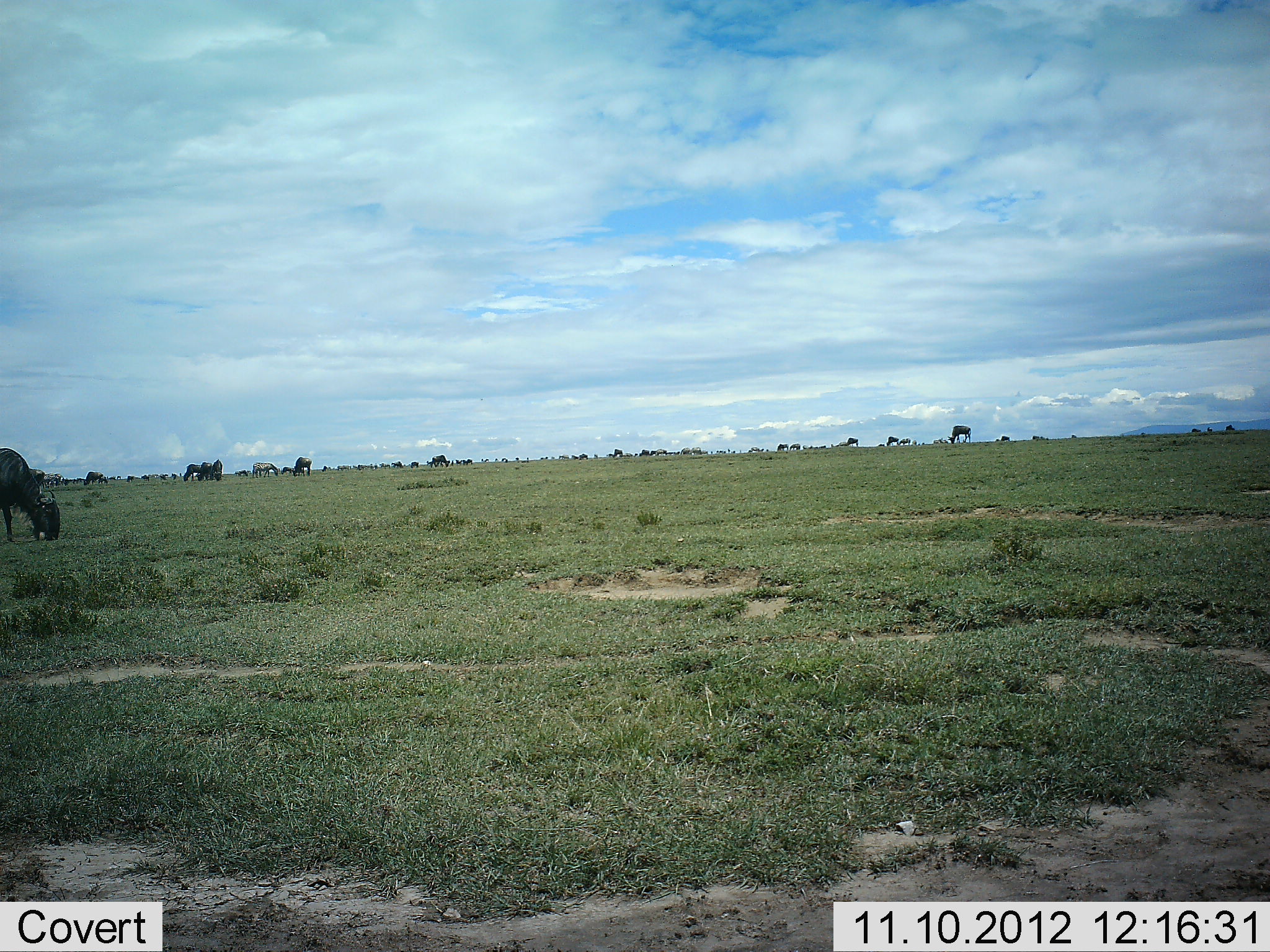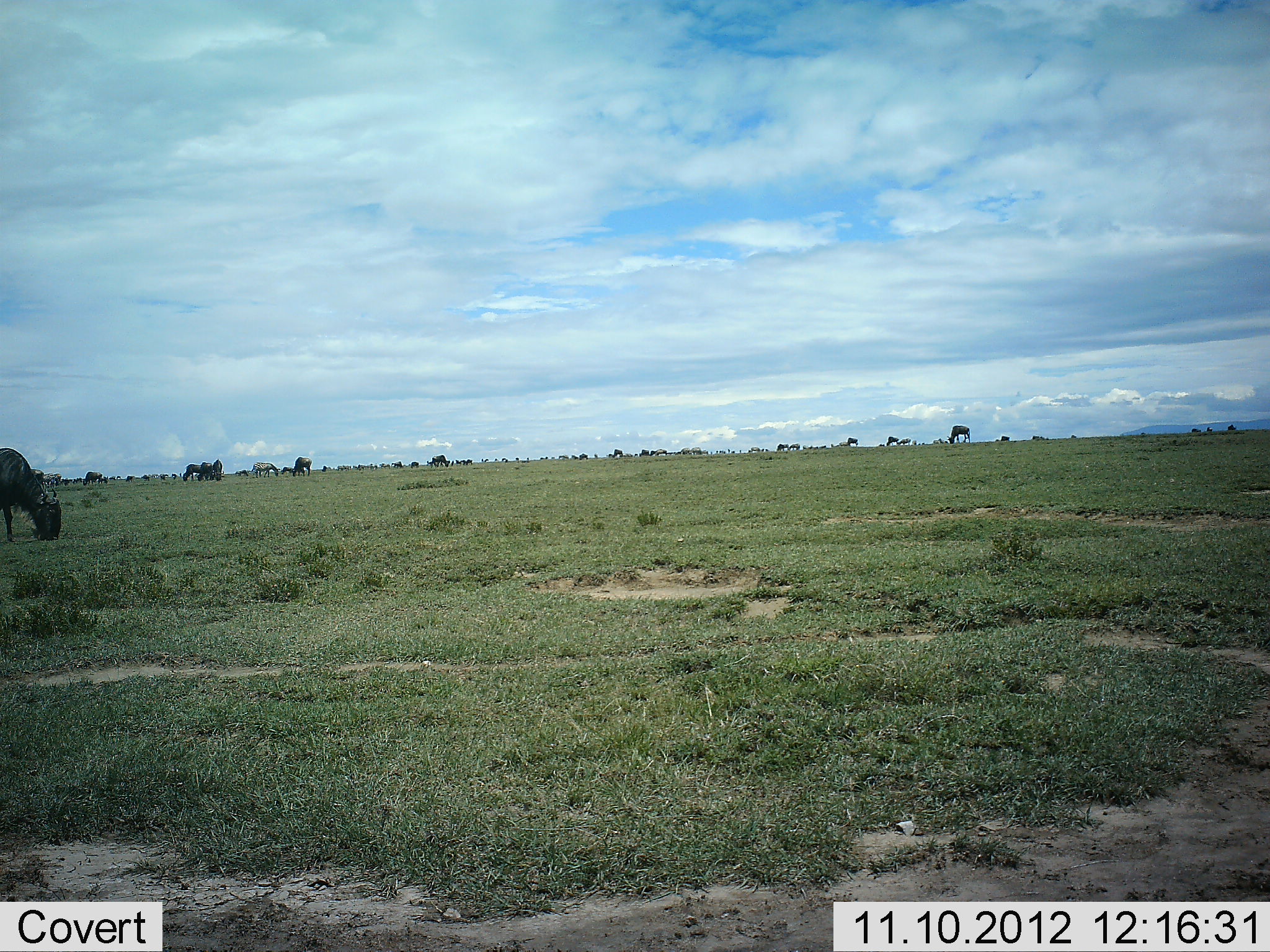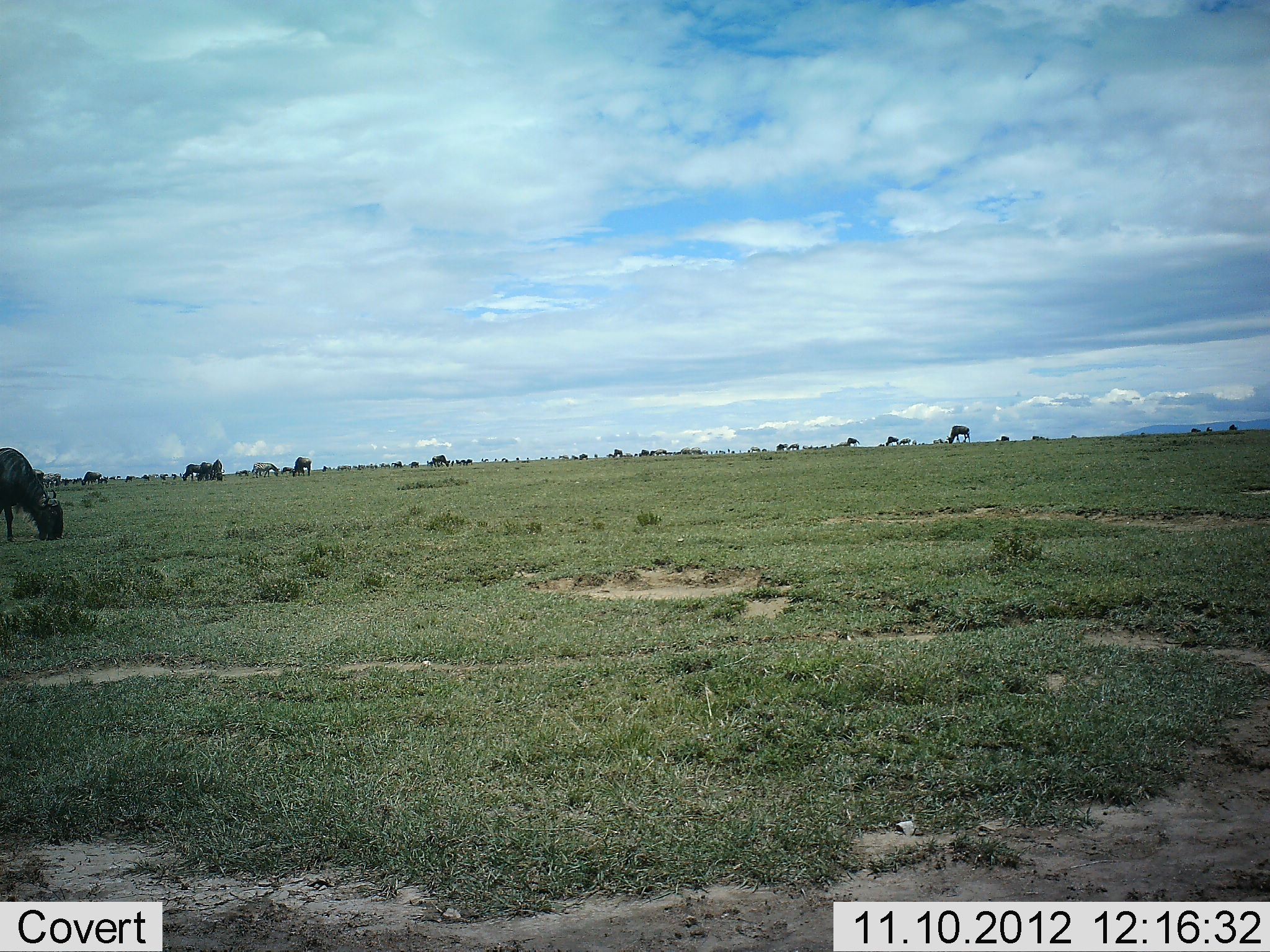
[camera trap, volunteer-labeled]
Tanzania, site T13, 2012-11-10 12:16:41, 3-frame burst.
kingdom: Animalia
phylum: Chordata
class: Mammalia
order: Artiodactyla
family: Bovidae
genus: Connochaetes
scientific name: Connochaetes taurinus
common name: blue wildebeest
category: wildebeest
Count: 11-50.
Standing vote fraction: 41%.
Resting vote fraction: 0%.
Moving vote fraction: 12%.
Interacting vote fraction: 0%.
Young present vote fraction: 0%.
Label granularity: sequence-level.